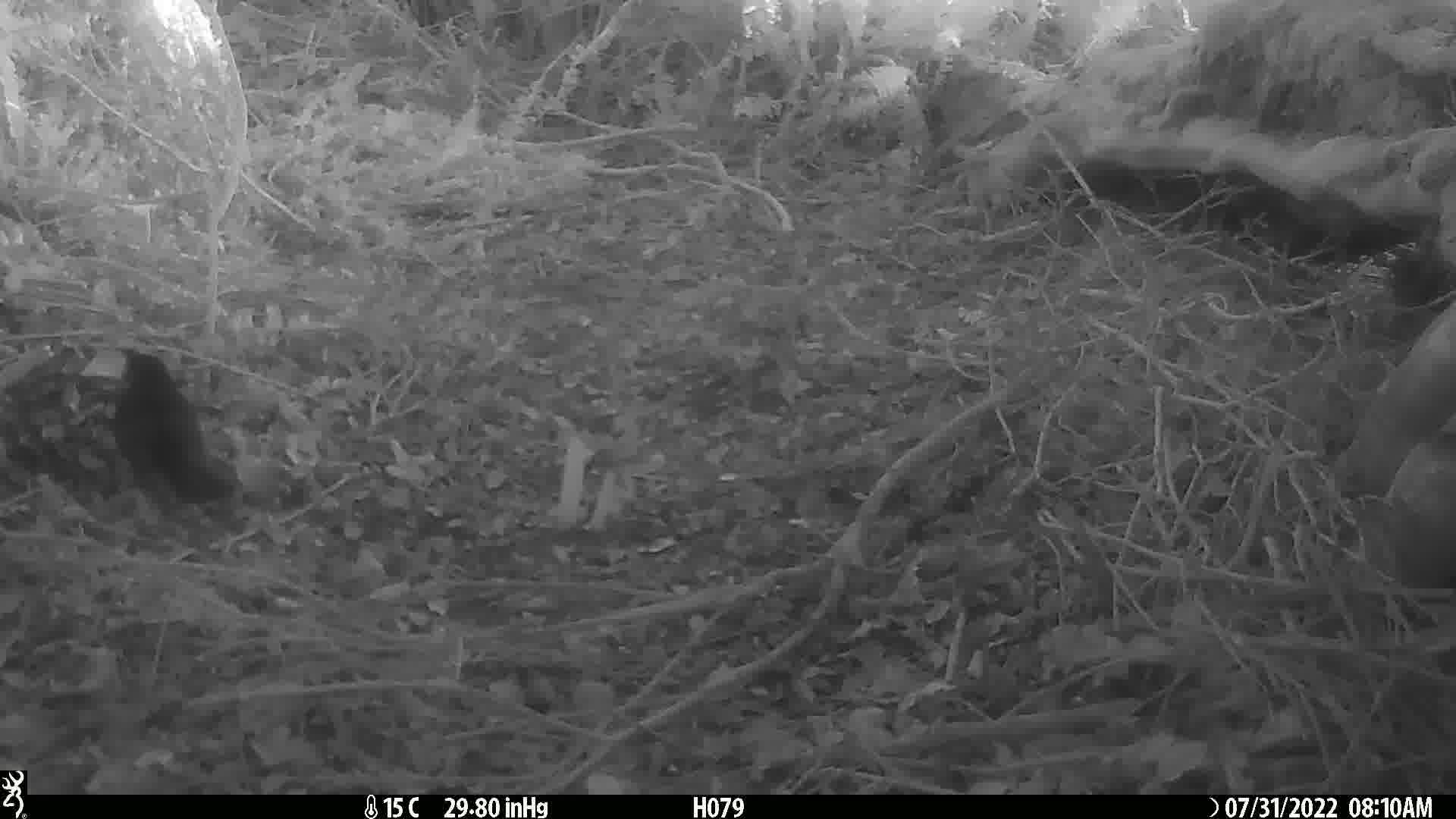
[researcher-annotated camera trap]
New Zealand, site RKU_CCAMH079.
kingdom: Animalia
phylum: Chordata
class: Aves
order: Passeriformes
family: Turdidae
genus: Turdus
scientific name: Turdus merula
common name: eurasian blackbird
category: blackbird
Blackbird (eurasian blackbird) (Turdus merula).